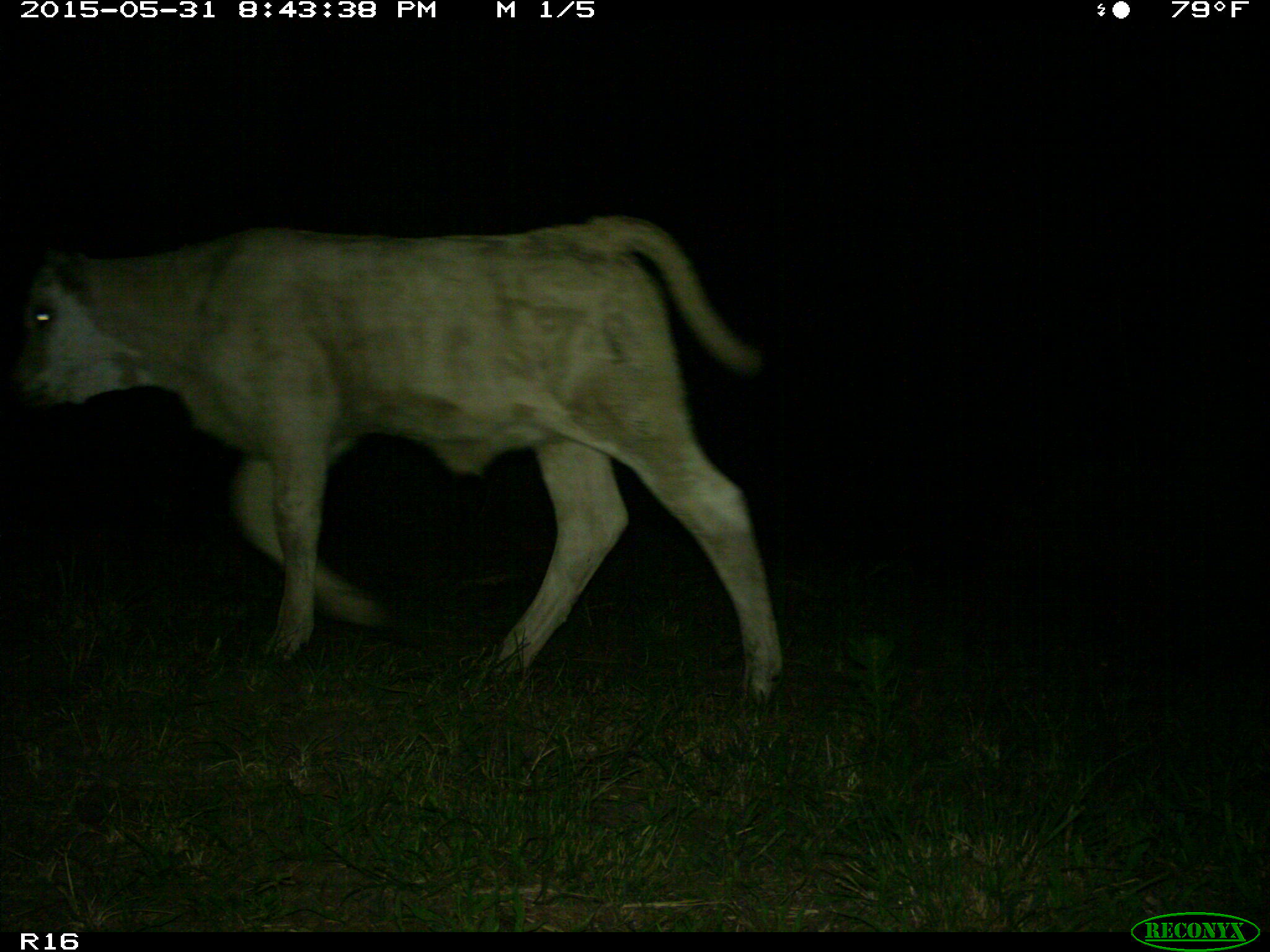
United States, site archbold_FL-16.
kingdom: Animalia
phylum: Chordata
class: Mammalia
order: Artiodactyla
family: Bovidae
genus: Bos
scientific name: Bos taurus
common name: domestic cow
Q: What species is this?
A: Bos taurus (domestic cow).